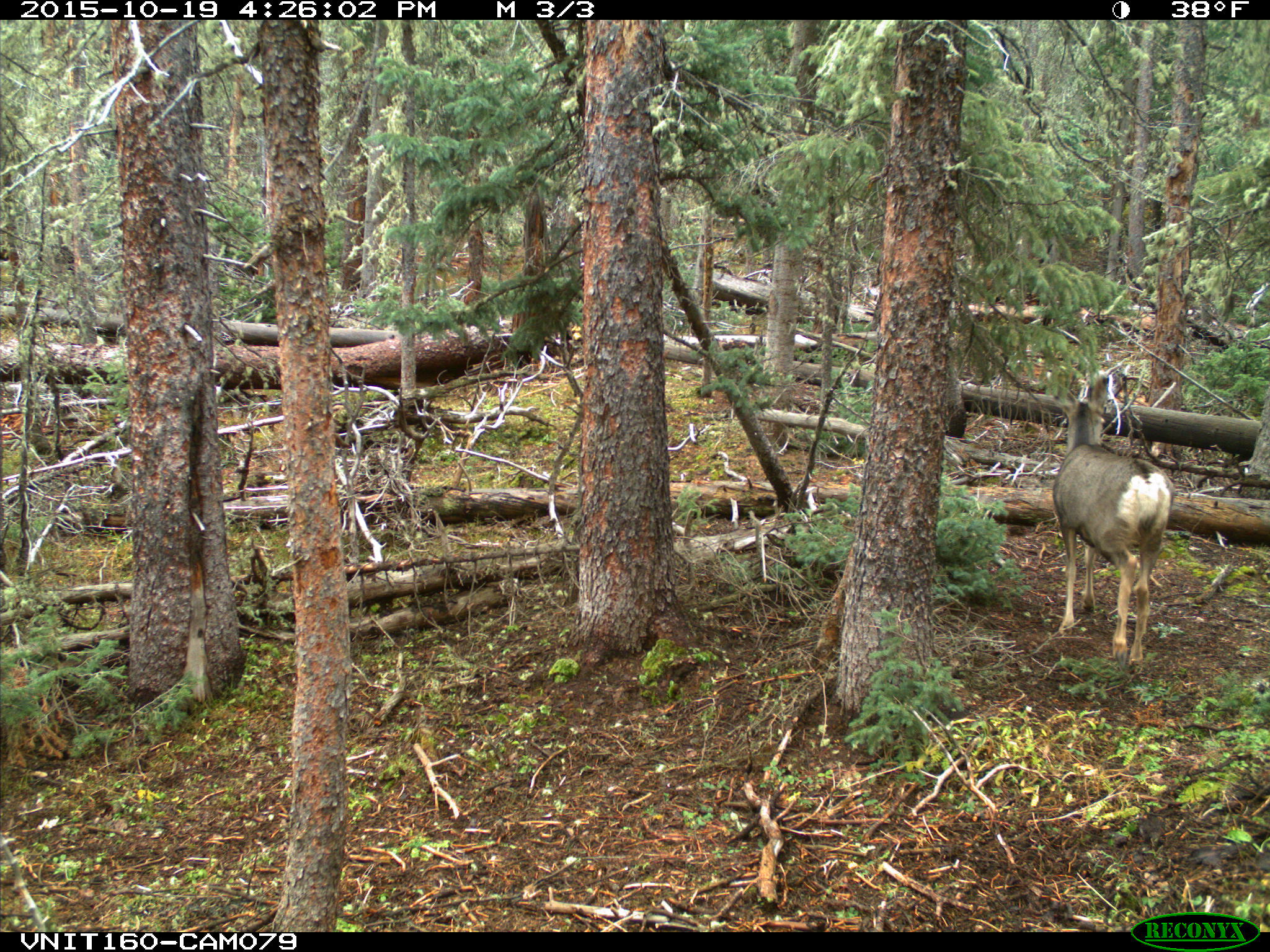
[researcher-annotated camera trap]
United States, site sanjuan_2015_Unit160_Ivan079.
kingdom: Animalia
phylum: Chordata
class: Mammalia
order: Artiodactyla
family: Cervidae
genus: Odocoileus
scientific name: Odocoileus hemionus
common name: mule deer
Odocoileus hemionus (mule deer).